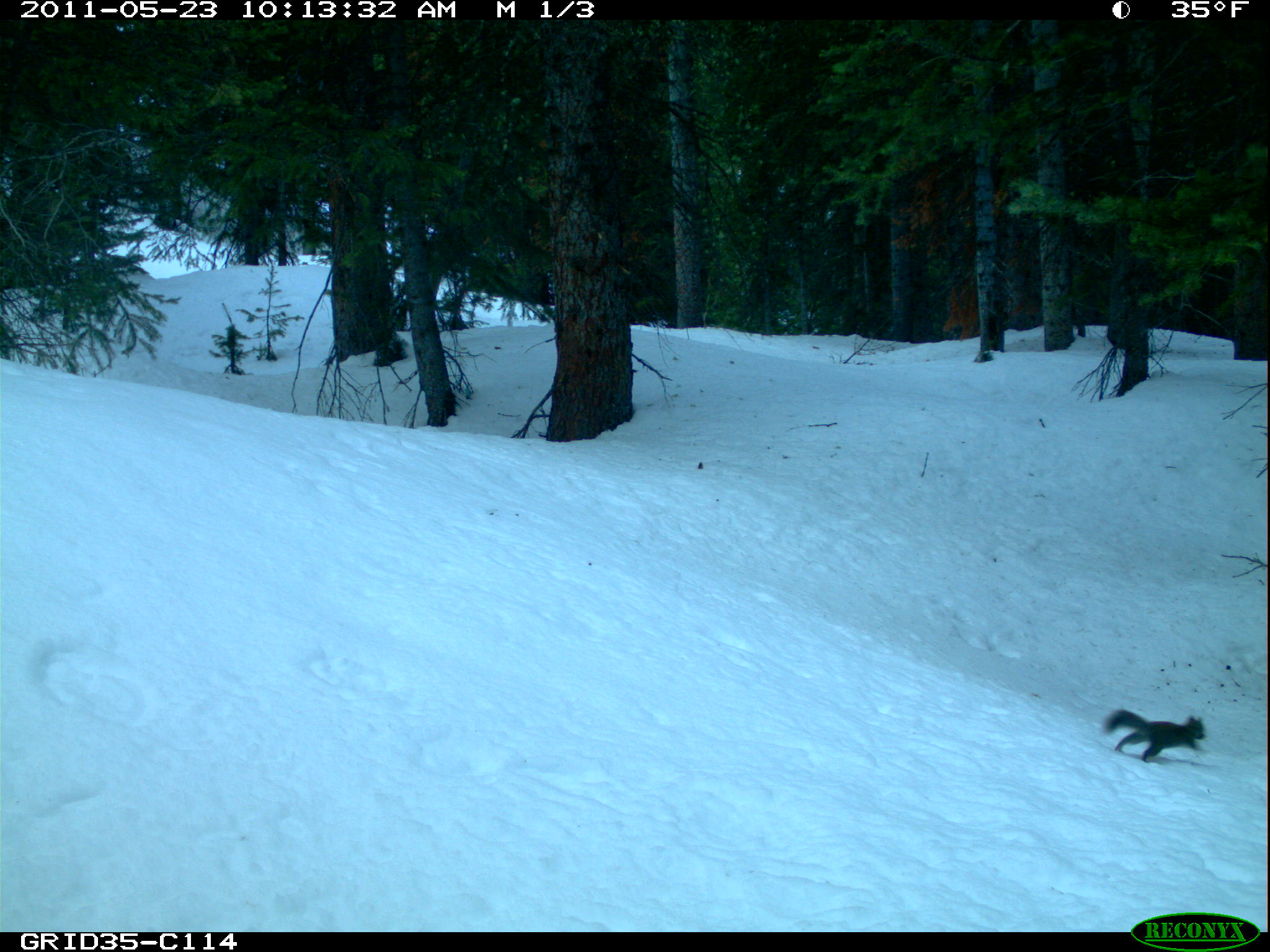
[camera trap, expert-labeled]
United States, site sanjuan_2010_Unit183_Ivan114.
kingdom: Animalia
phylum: Chordata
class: Mammalia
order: Rodentia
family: Sciuridae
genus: Tamiasciurus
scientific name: Tamiasciurus hudsonicus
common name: american red squirrel